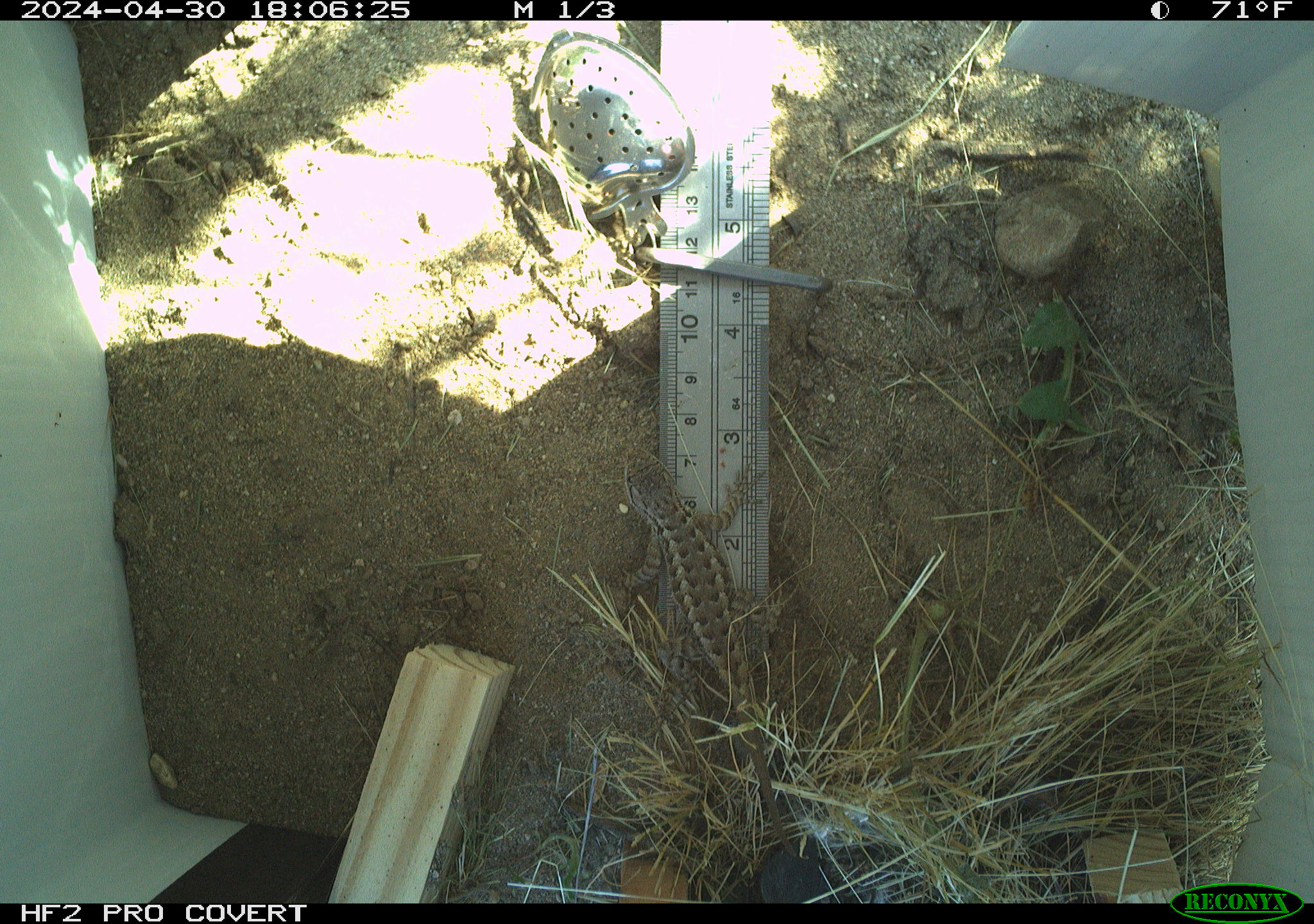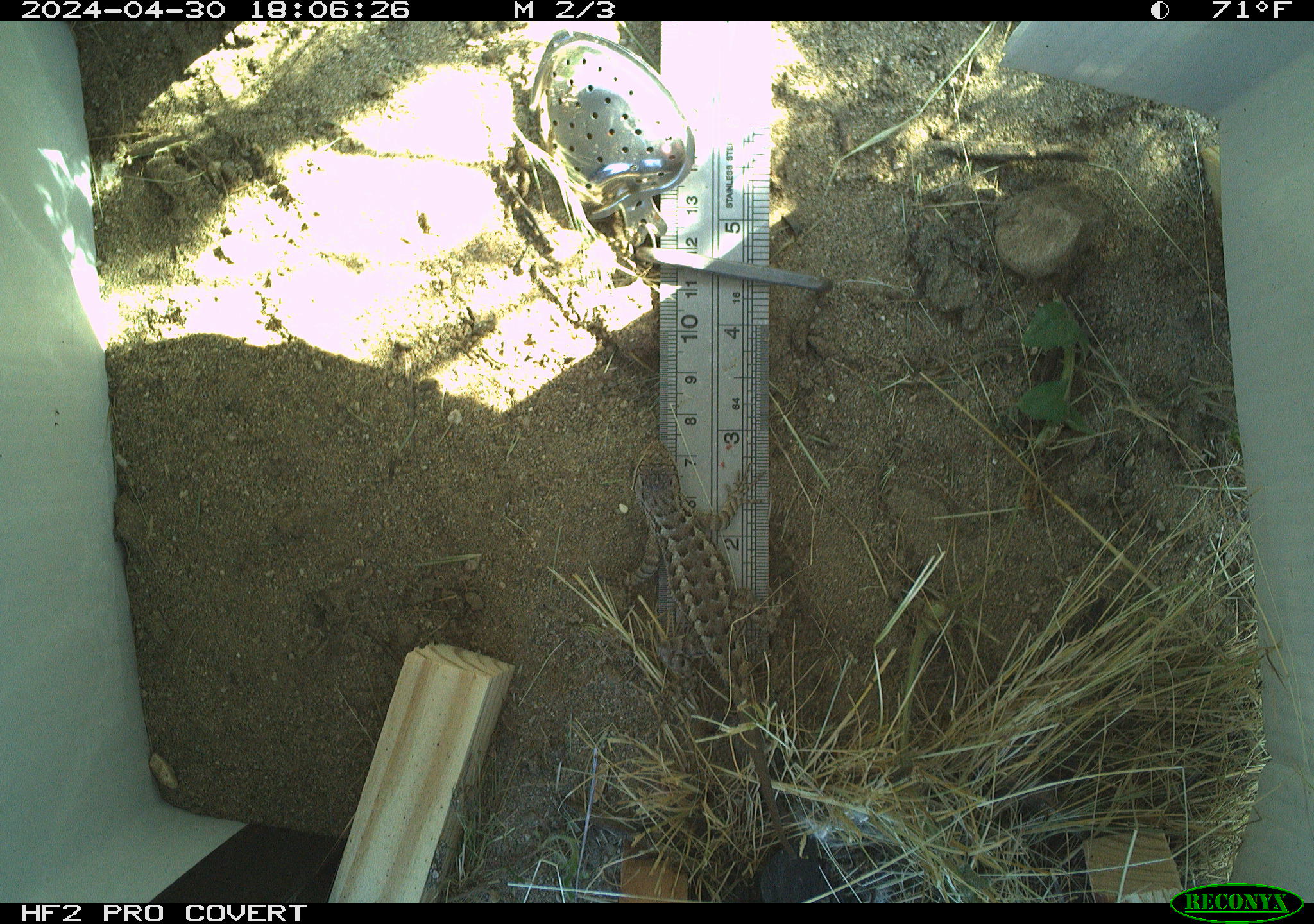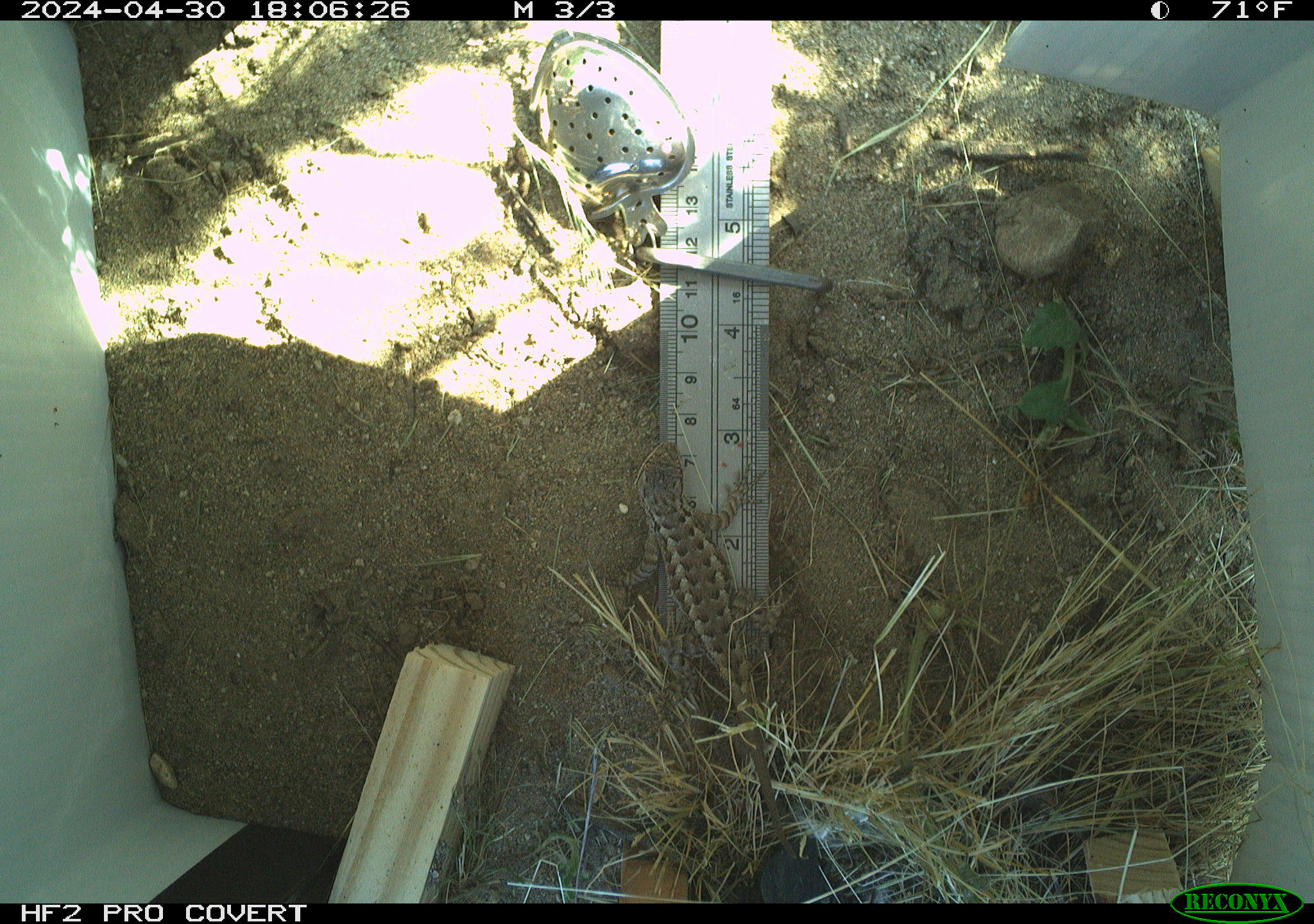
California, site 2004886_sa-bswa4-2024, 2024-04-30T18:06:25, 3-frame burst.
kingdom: Animalia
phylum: Chordata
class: Reptilia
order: Squamata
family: Phrynosomatidae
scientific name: Phrynosomatidae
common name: north american spiny lizards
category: sceloporus/uta species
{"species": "sceloporus/uta species (north american spiny lizards) (Phrynosomatidae)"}